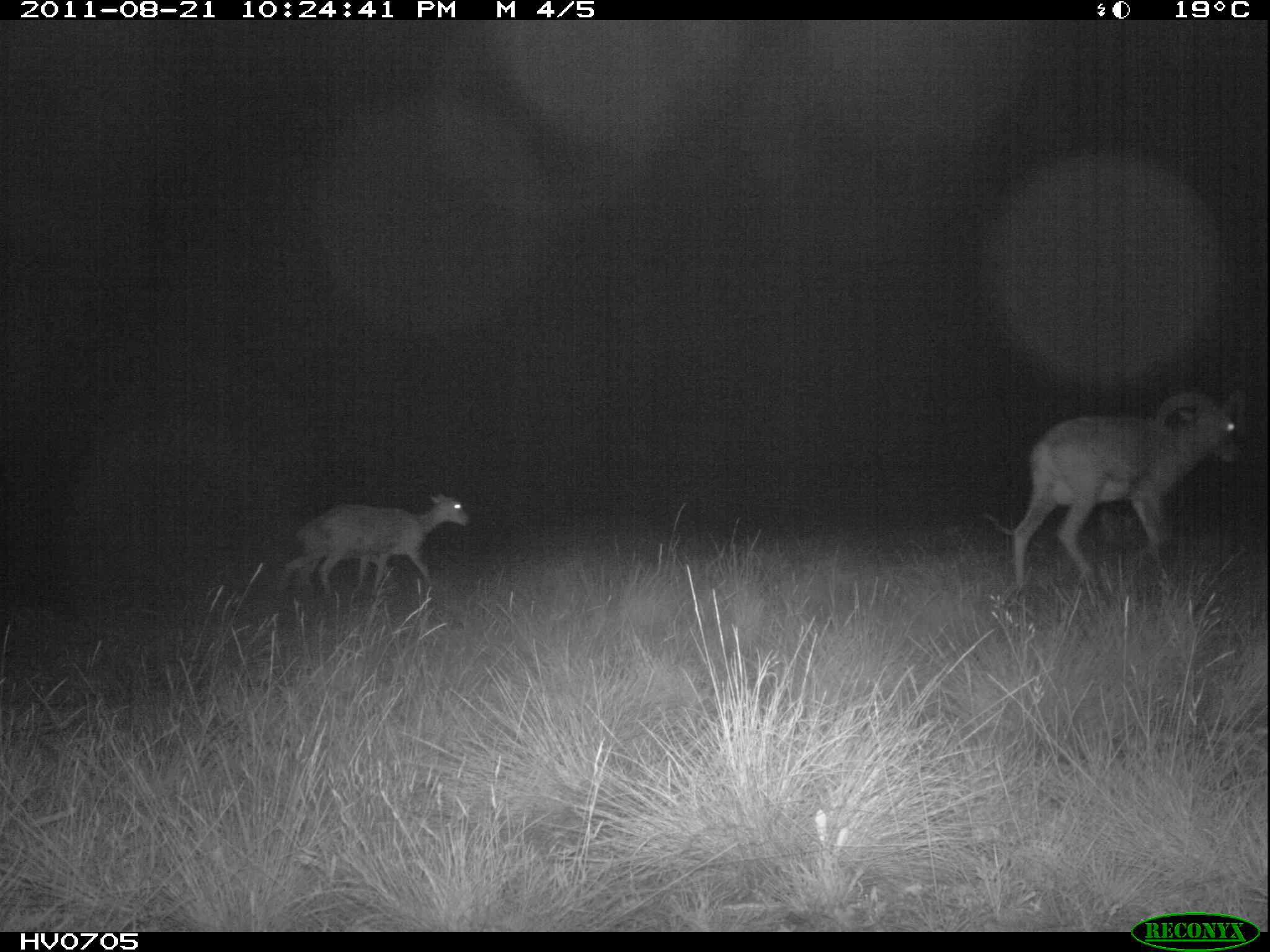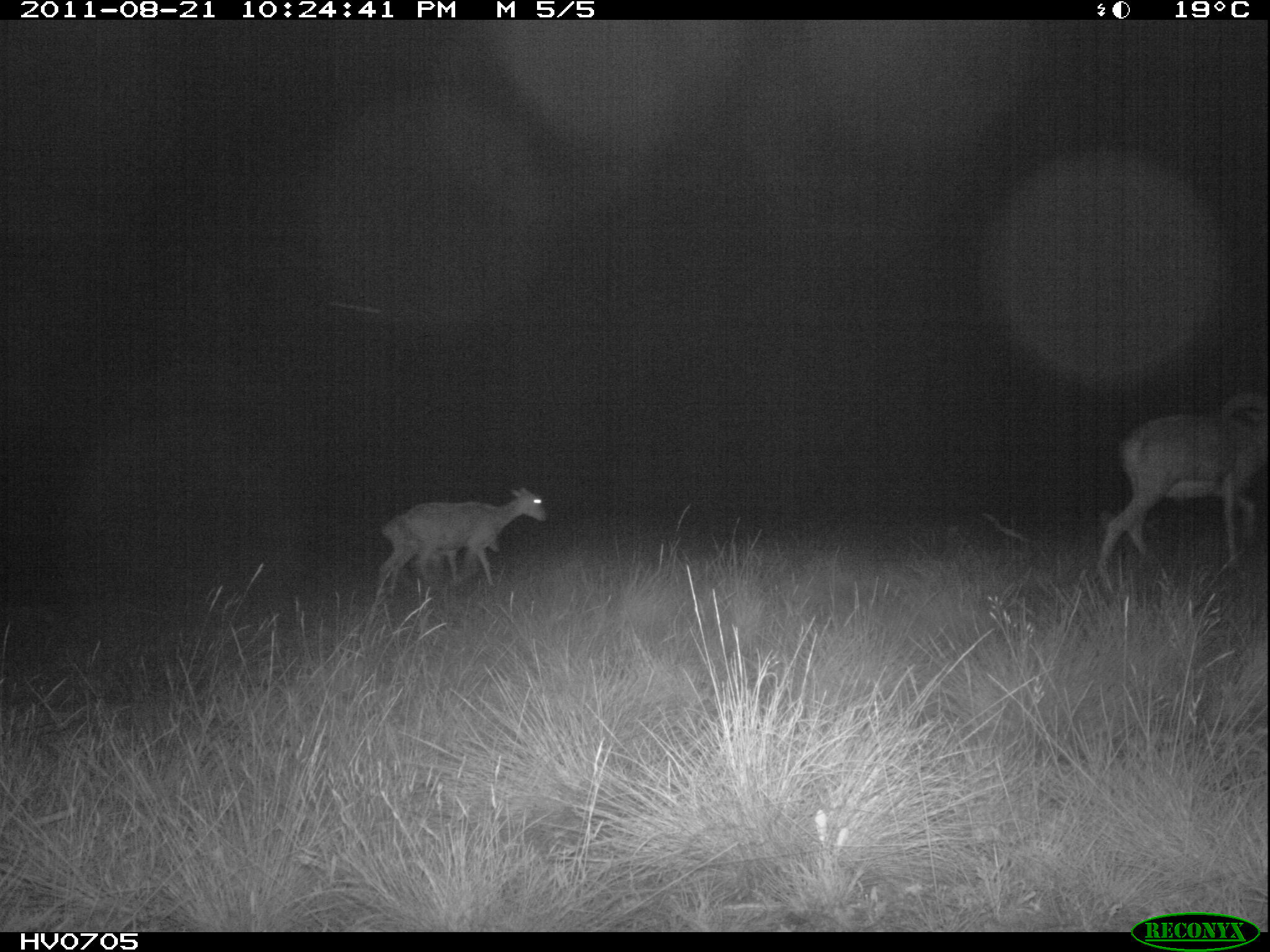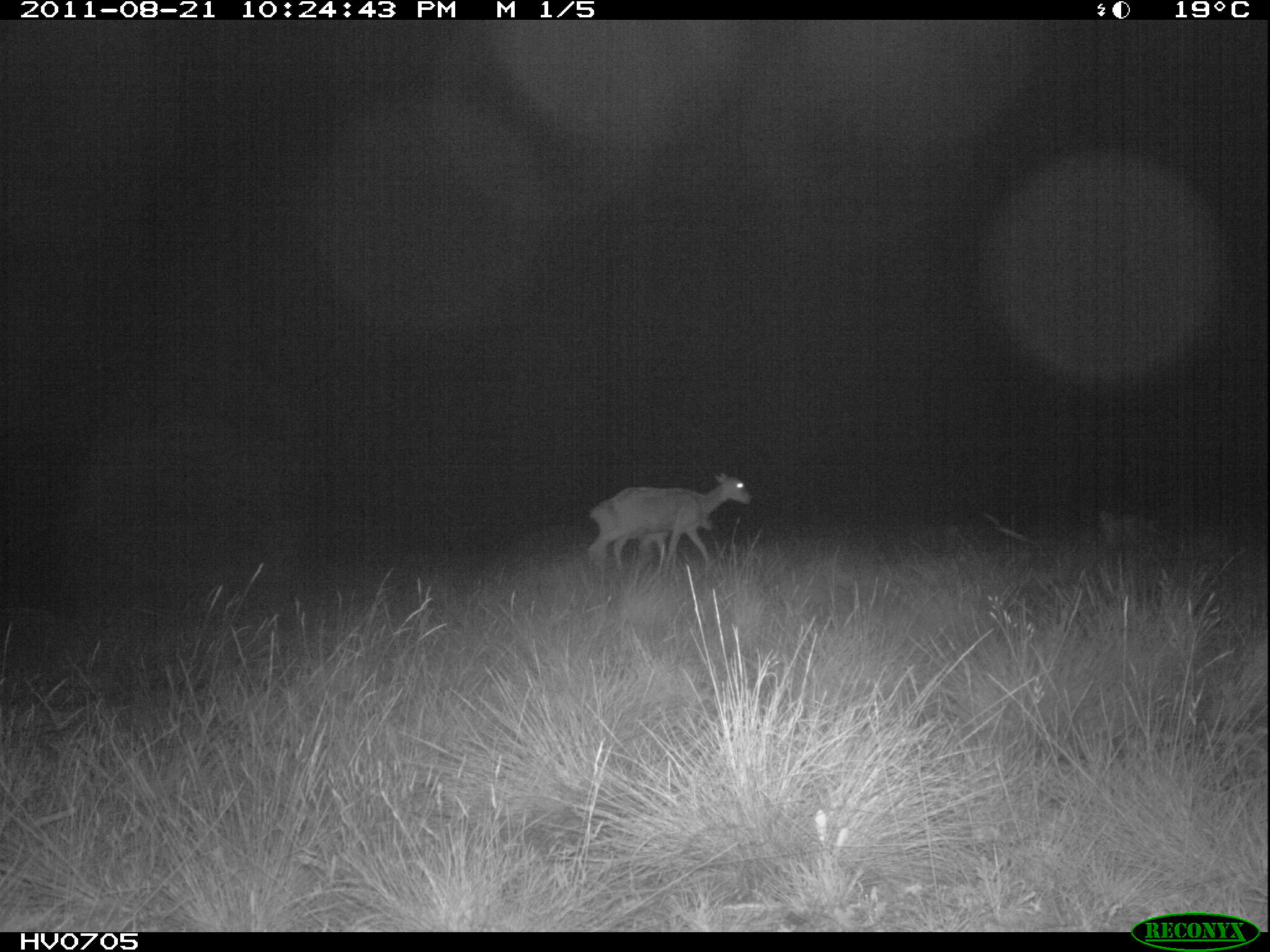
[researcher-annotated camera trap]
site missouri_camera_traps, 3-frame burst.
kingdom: Animalia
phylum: Chordata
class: Mammalia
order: Artiodactyla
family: Bovidae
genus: Ovis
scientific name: Ovis ammon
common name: mouflon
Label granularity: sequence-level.